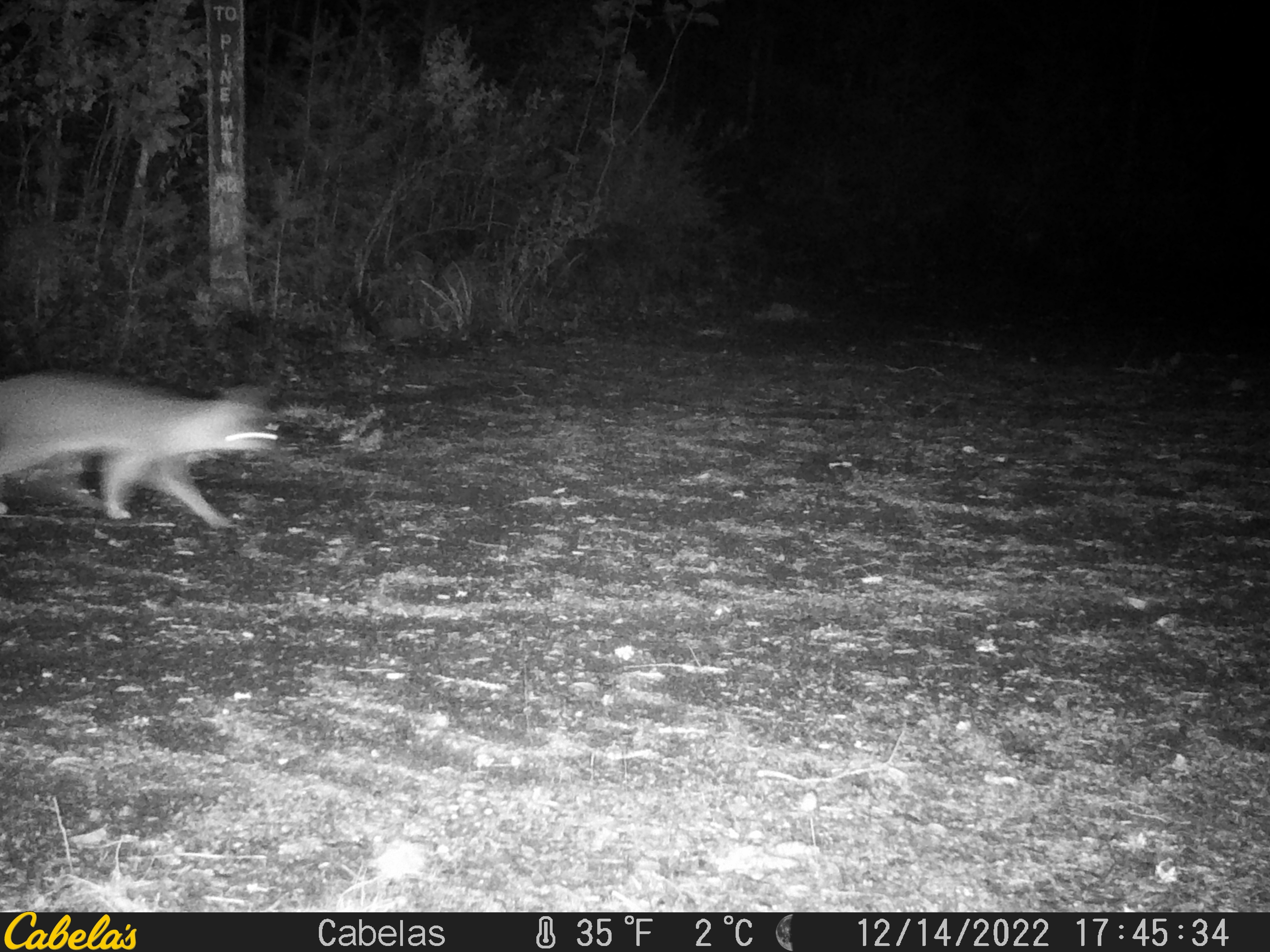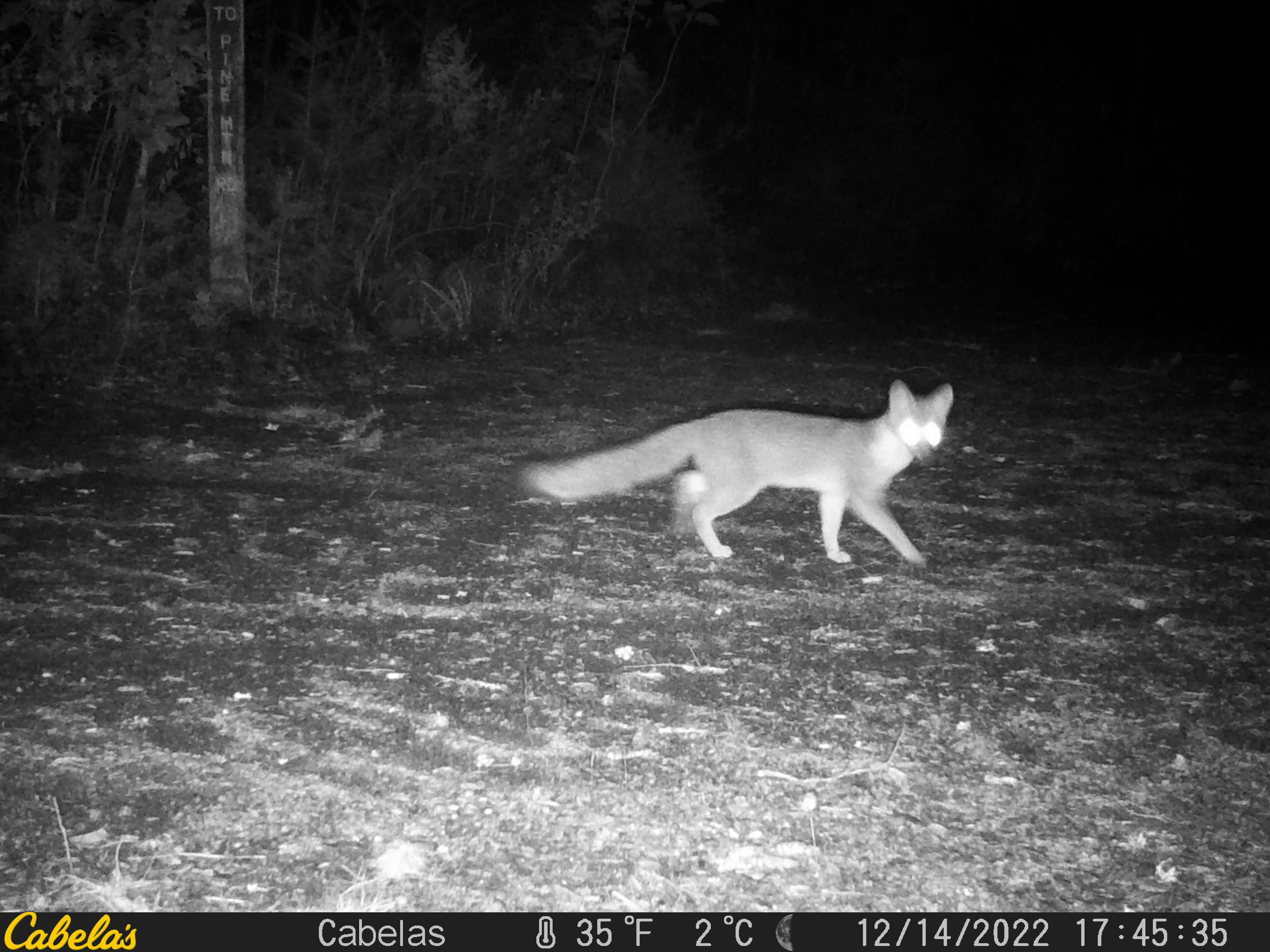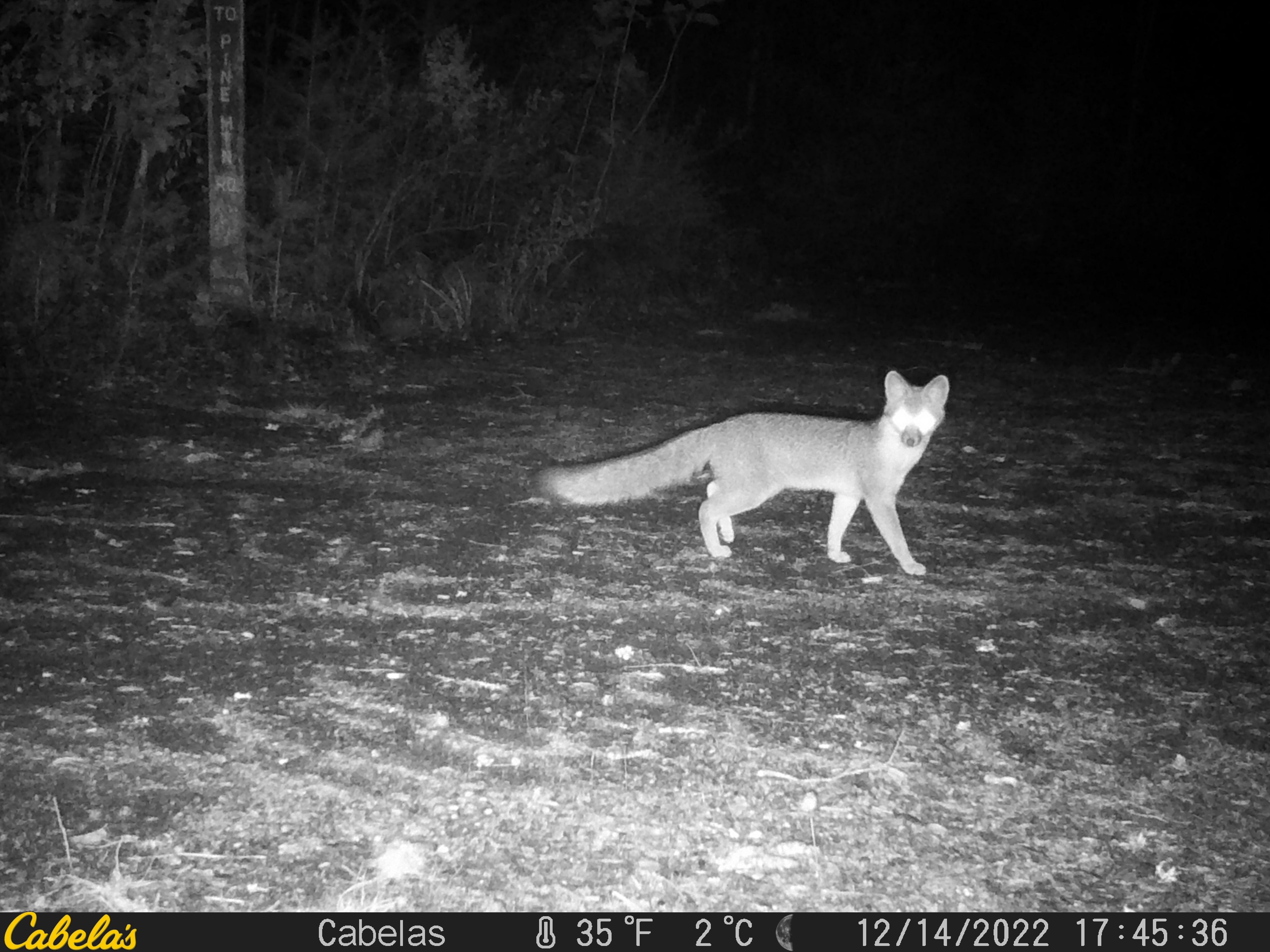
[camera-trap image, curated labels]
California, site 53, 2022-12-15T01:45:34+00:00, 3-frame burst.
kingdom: Animalia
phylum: Chordata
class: Mammalia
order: Carnivora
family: Canidae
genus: Urocyon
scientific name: Urocyon cinereoargenteus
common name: gray fox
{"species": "gray fox (Urocyon cinereoargenteus)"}